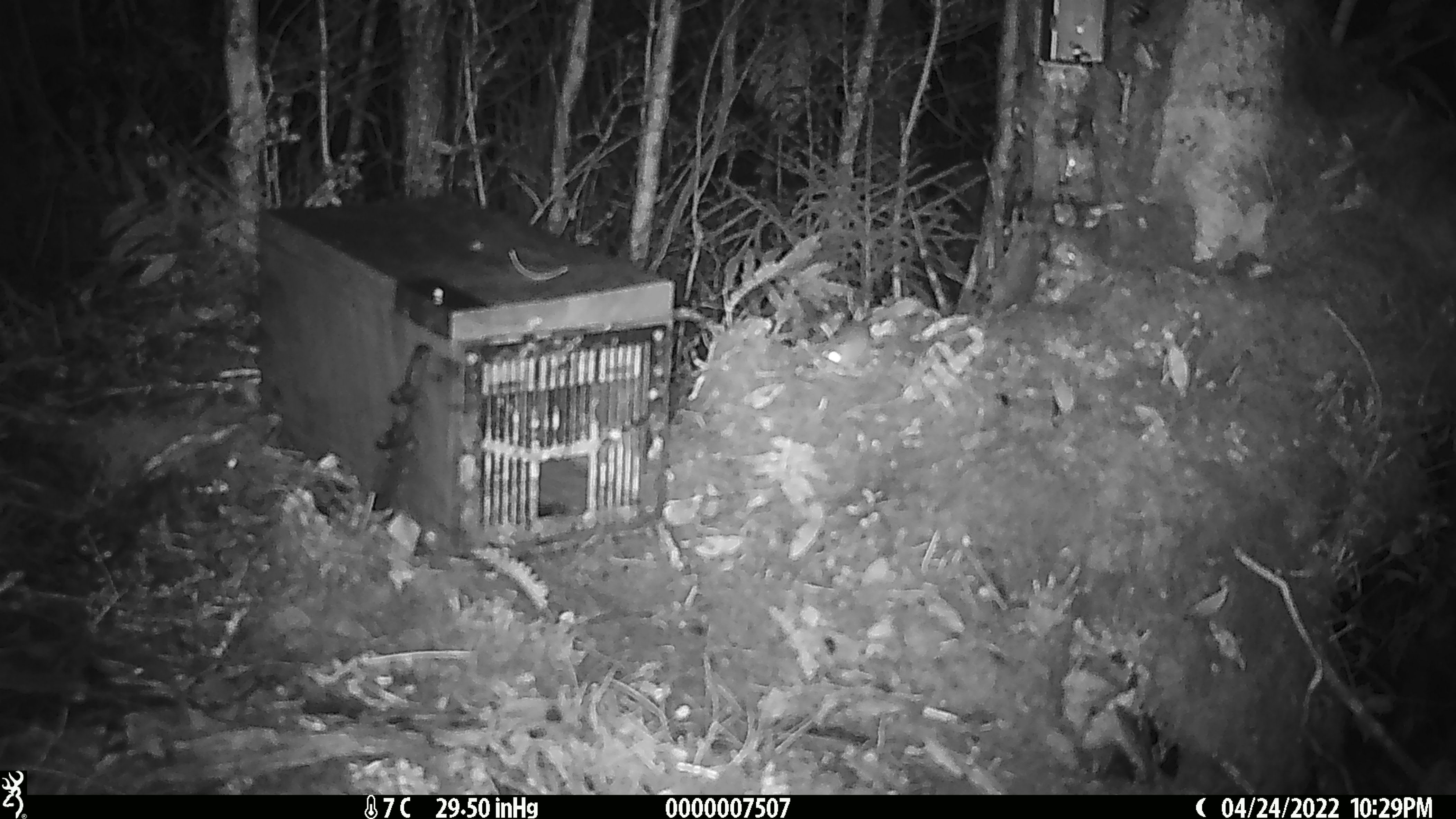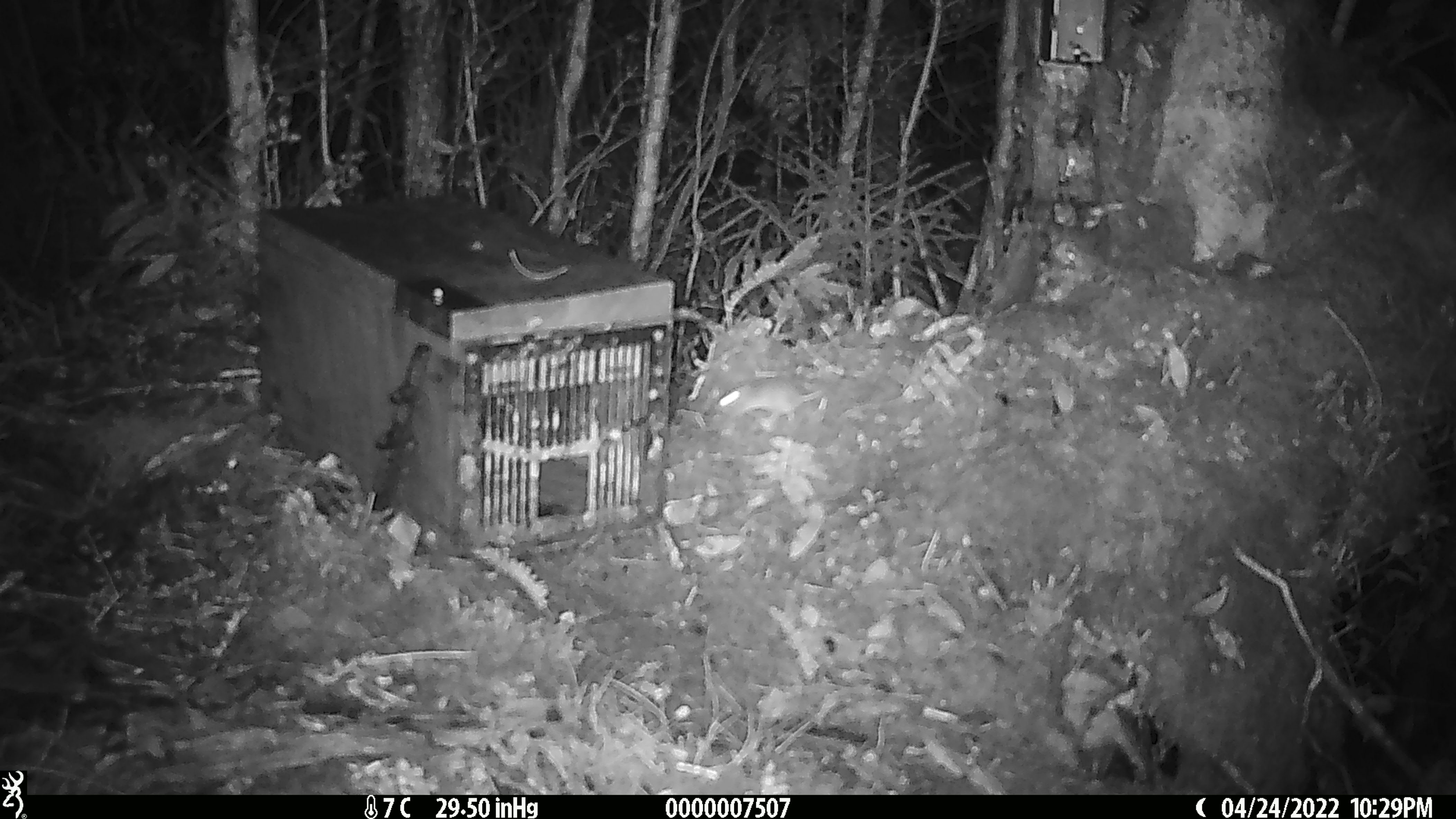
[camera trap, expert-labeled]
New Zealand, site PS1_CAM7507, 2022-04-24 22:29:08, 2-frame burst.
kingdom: Animalia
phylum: Chordata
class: Mammalia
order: Rodentia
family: Muridae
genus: Mus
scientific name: Mus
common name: mouse